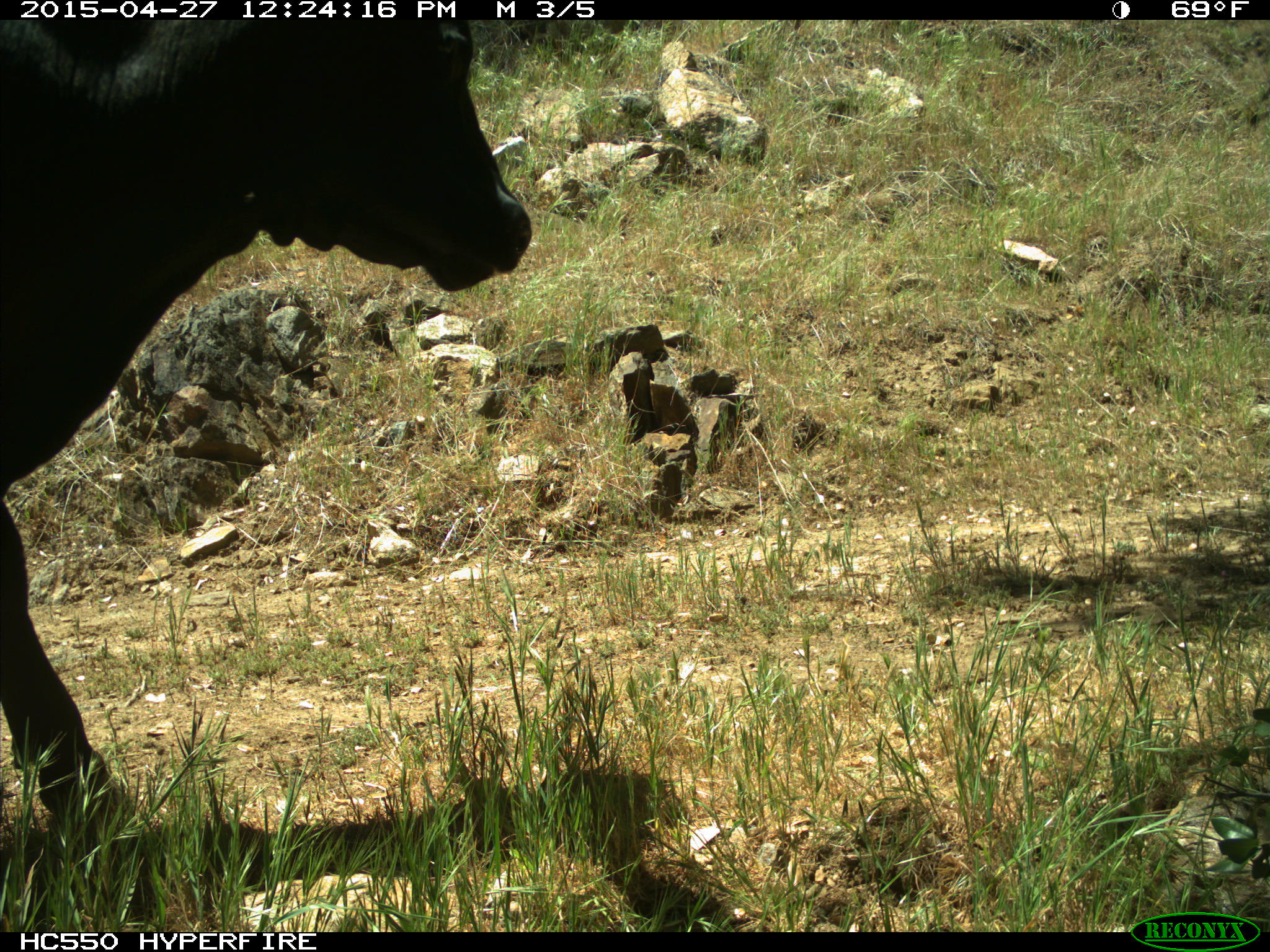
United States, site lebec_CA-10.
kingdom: Animalia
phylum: Chordata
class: Mammalia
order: Artiodactyla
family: Bovidae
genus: Bos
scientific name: Bos taurus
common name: domestic cow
Bos taurus (domestic cow).